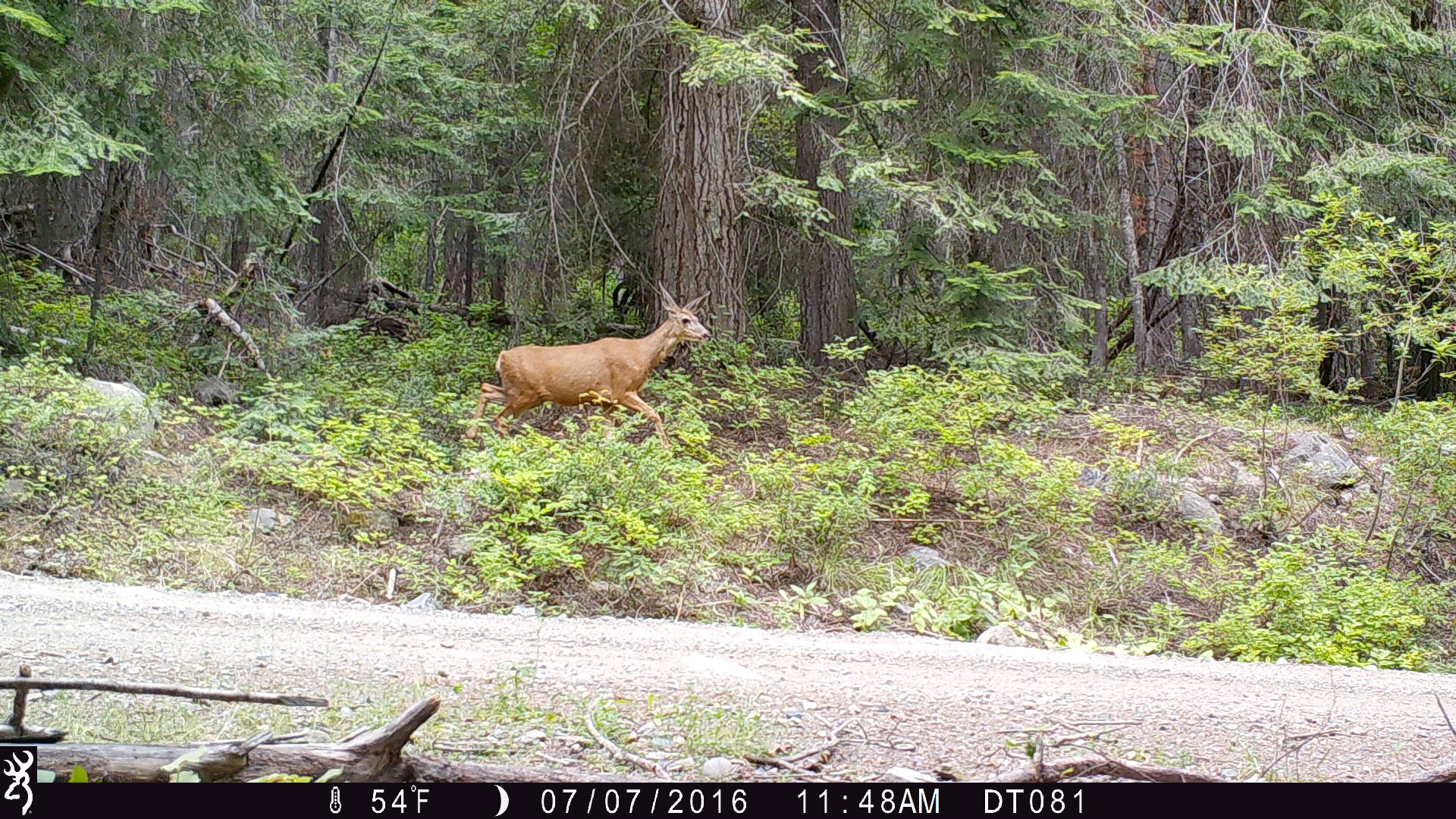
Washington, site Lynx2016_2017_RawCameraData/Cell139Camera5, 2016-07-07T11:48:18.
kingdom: Animalia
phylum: Chordata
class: Mammalia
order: Artiodactyla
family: Cervidae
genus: Odocoileus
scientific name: Odocoileus hemionus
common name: mule deer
Odocoileus hemionus (mule deer). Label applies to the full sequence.